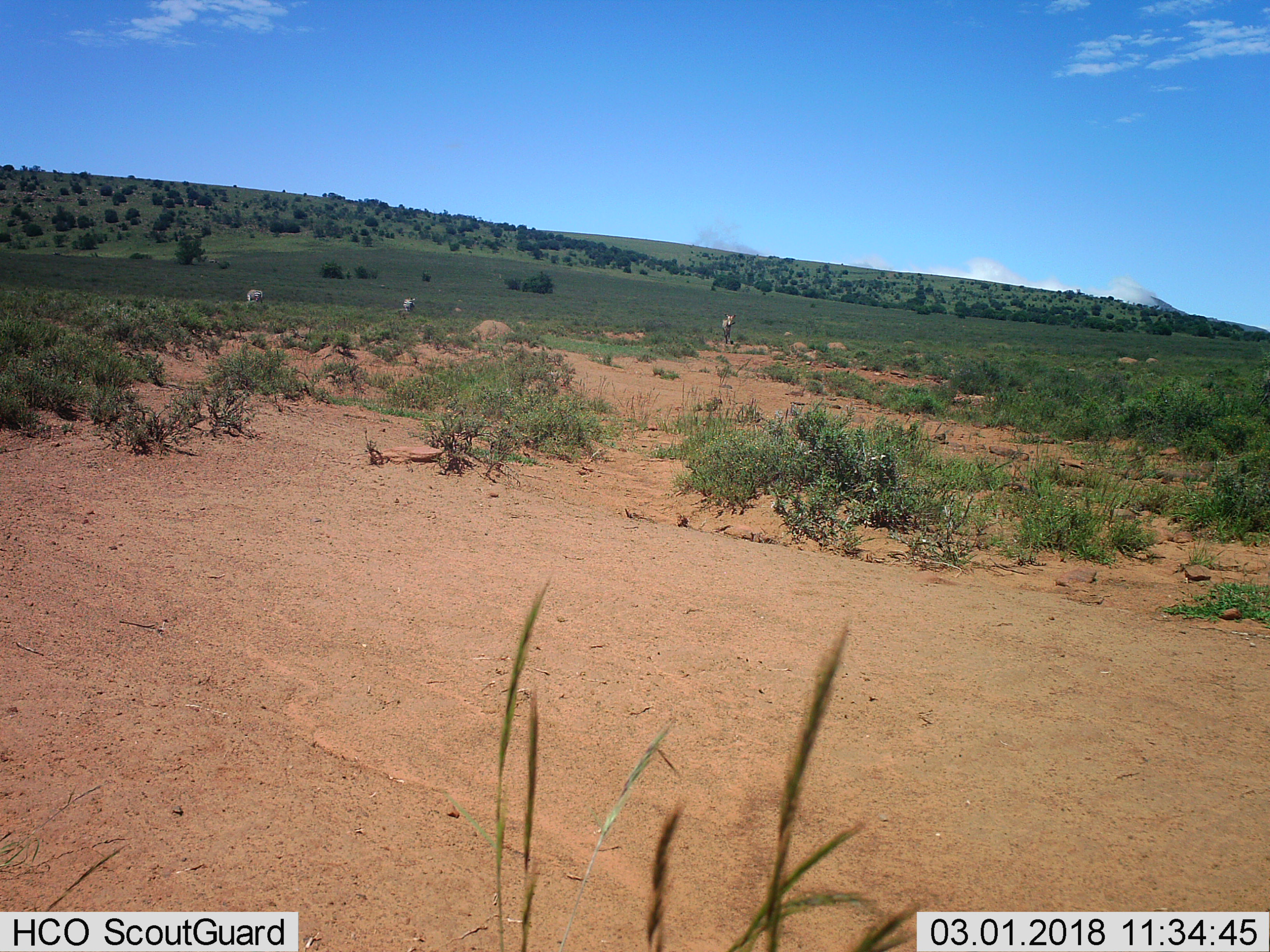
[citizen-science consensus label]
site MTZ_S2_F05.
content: unidentified animal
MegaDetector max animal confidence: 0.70